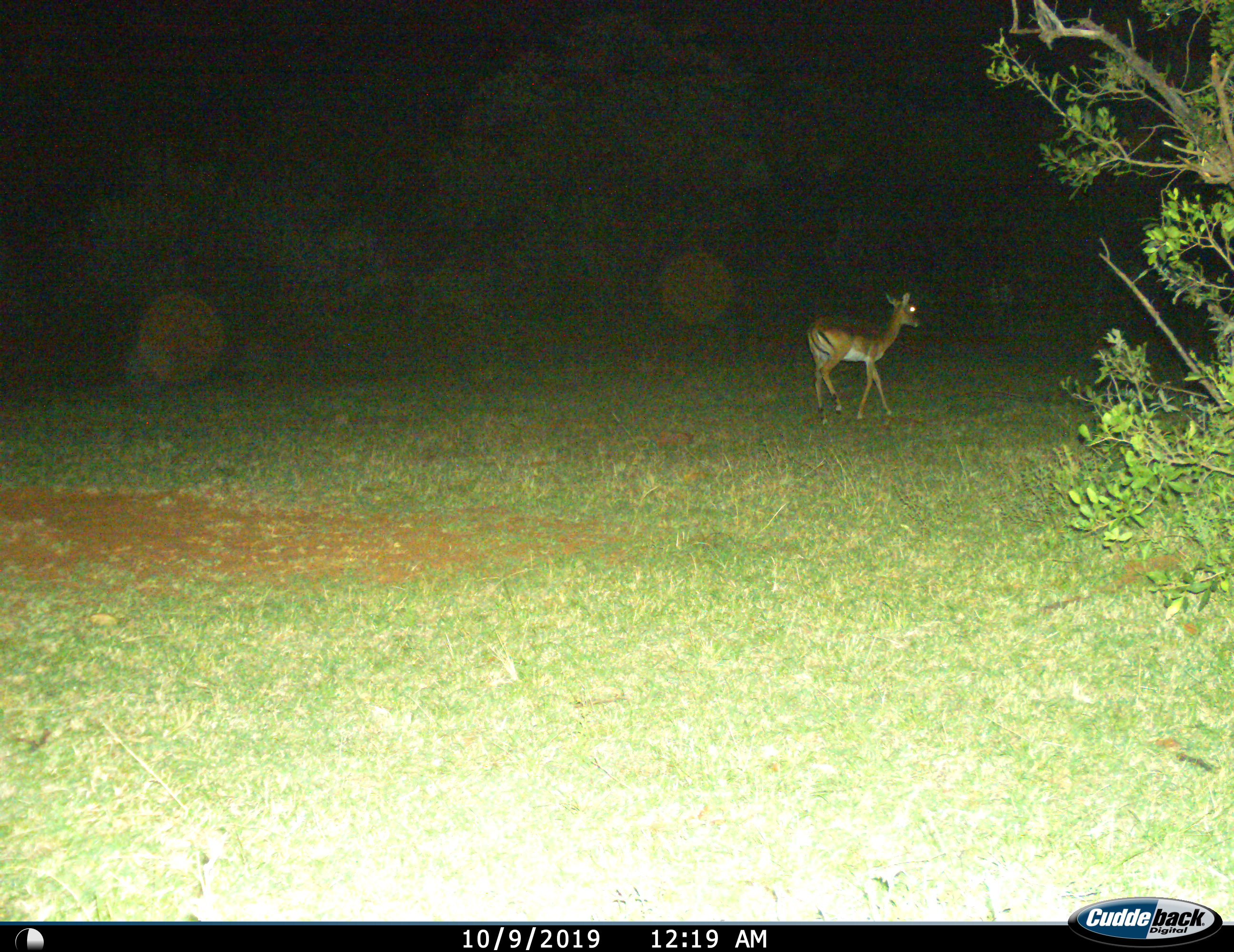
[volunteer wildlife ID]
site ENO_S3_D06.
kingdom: Animalia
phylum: Chordata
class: Mammalia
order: Artiodactyla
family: Bovidae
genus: Aepyceros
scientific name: Aepyceros melampus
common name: impala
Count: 1.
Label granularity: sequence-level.